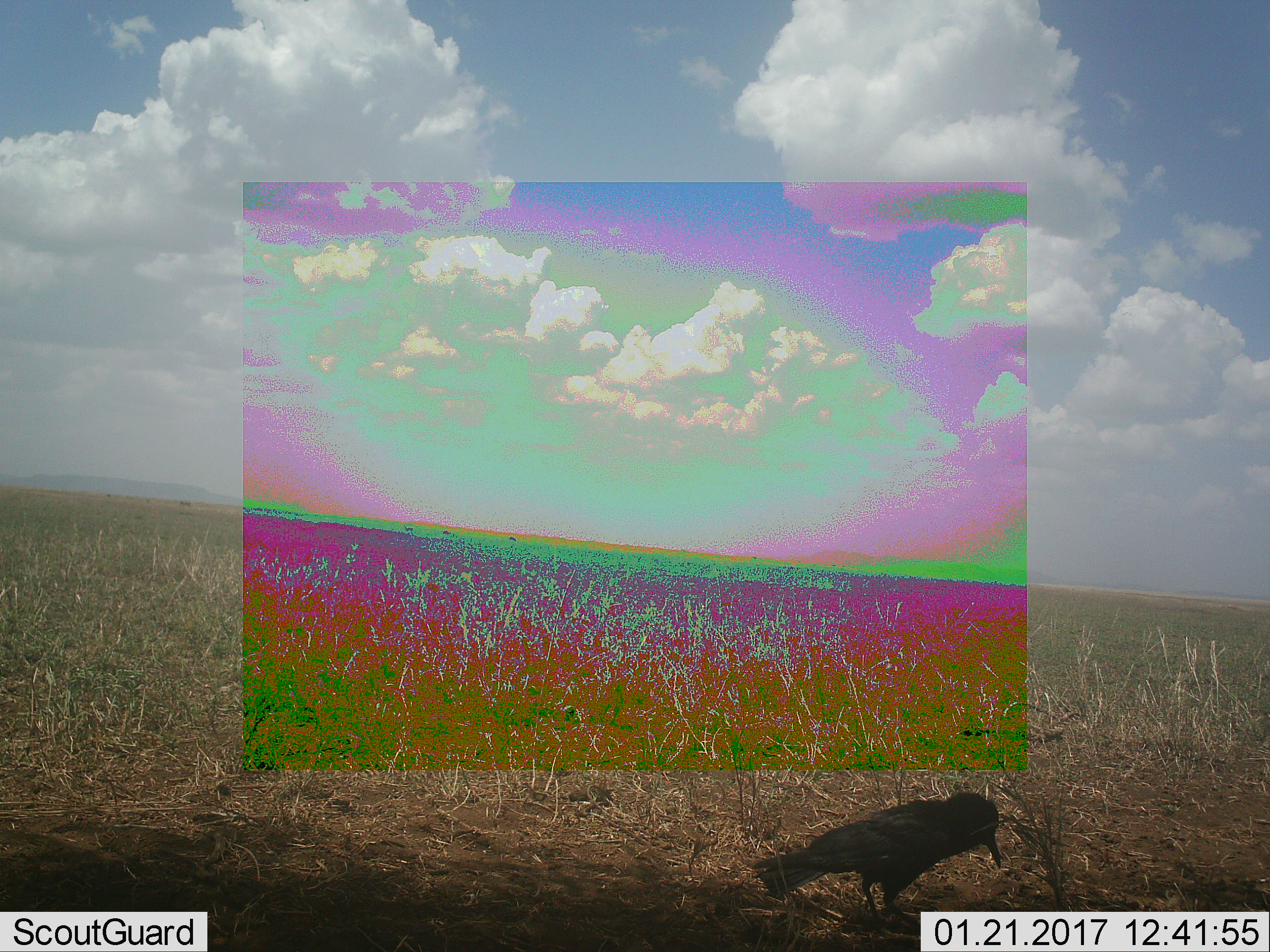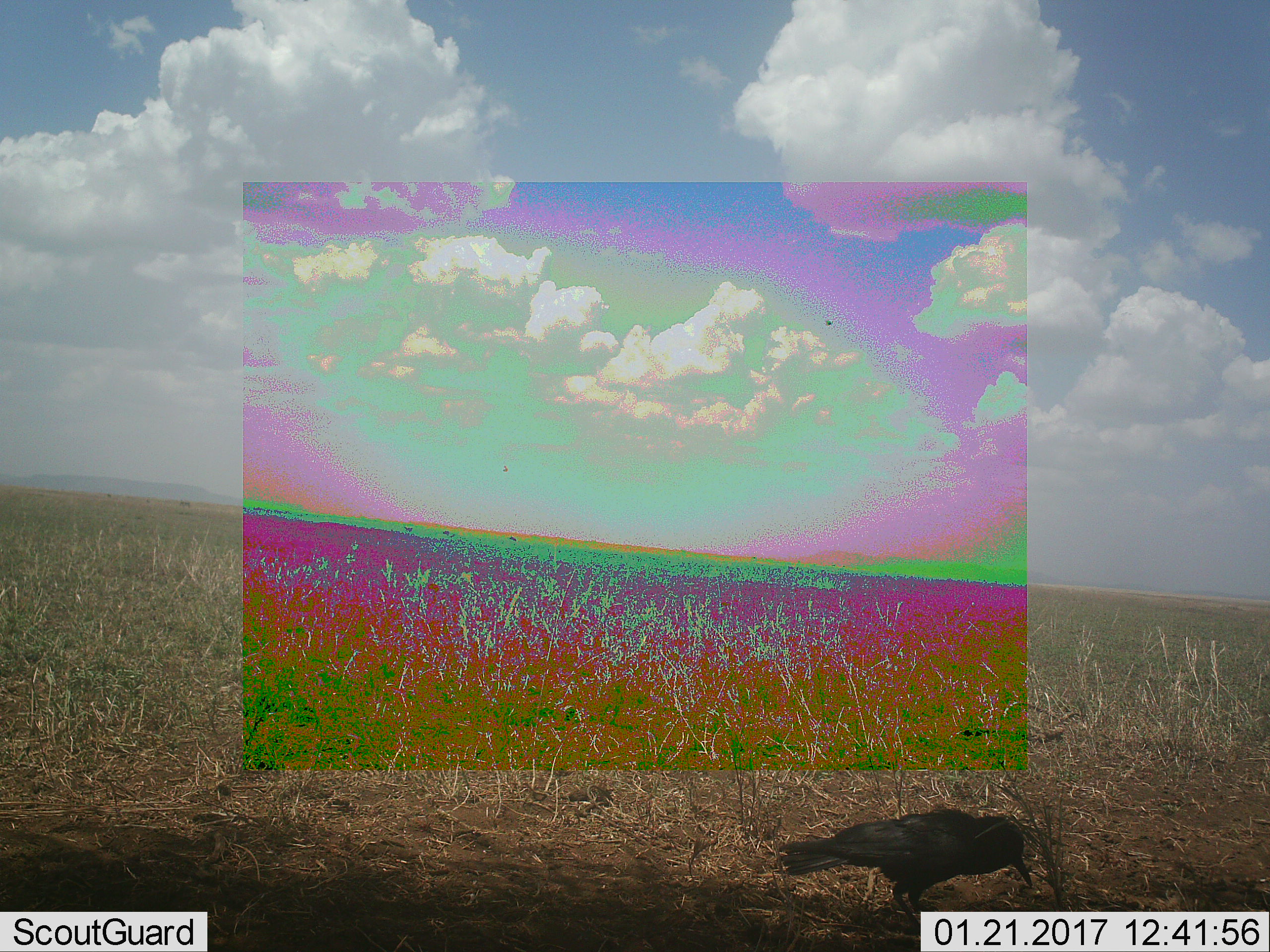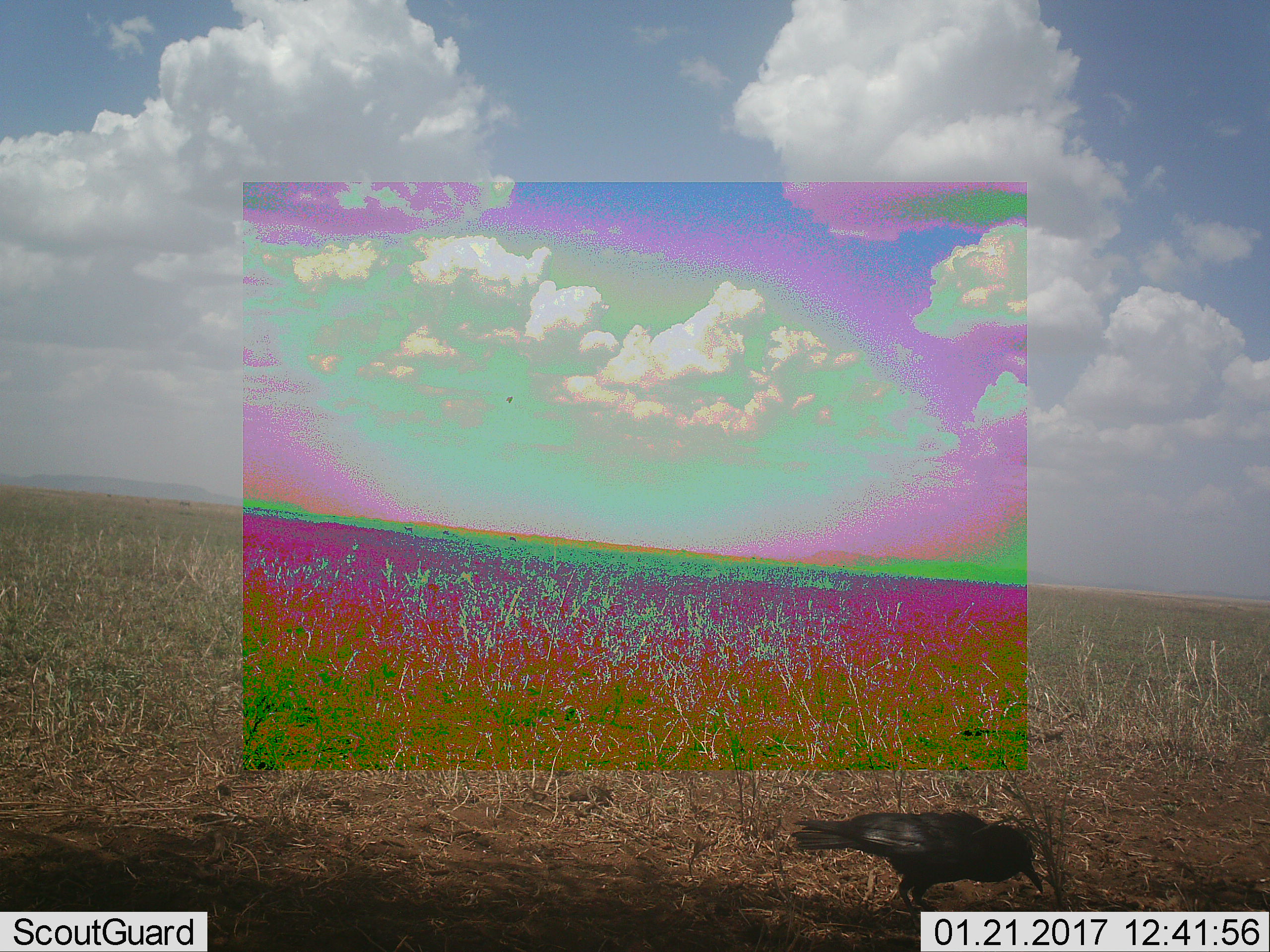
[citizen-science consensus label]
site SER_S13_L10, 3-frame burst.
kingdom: Animalia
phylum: Chordata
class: Aves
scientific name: Aves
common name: bird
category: birdother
Birdother (bird) (Aves), count 1. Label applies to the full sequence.